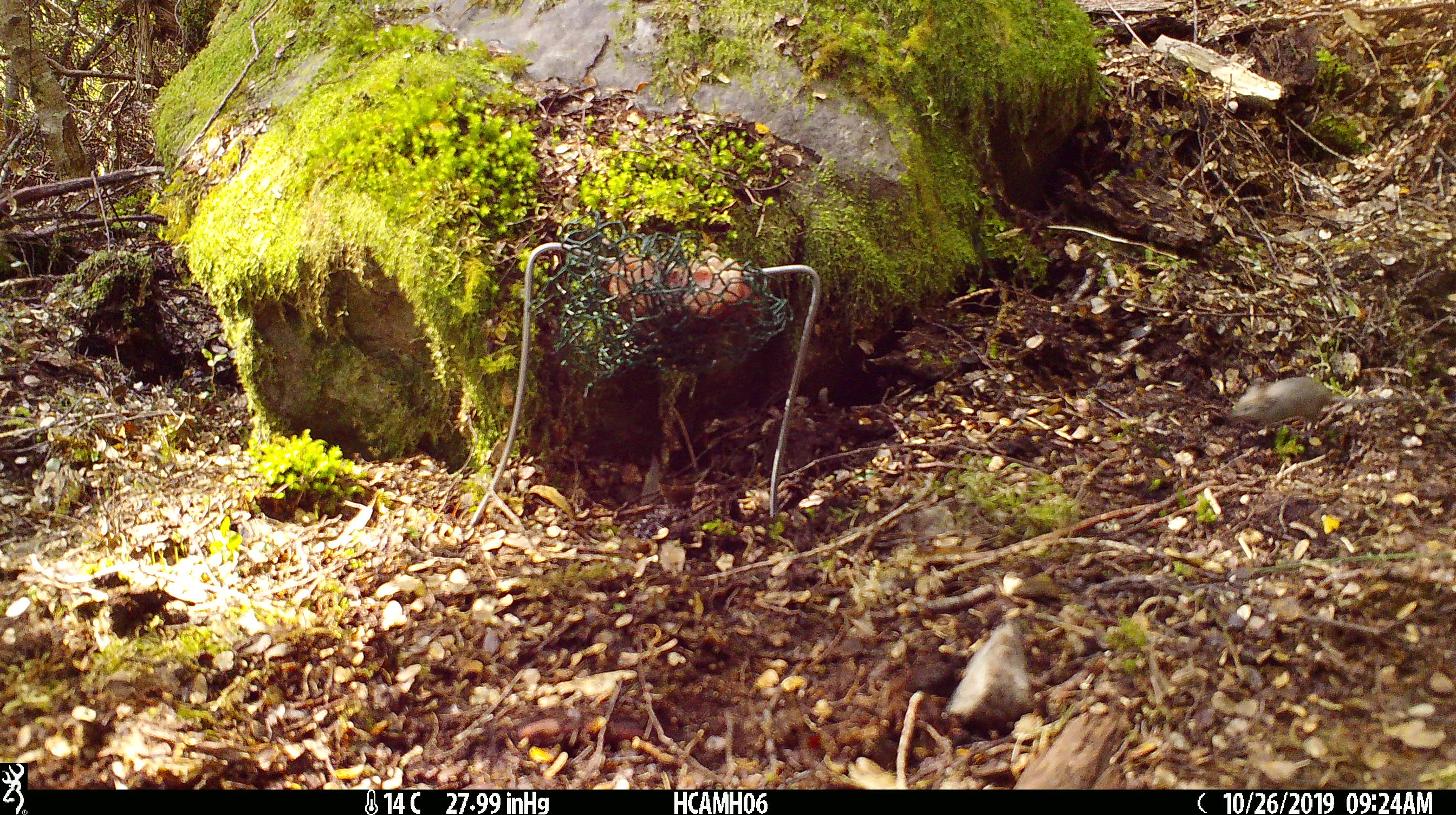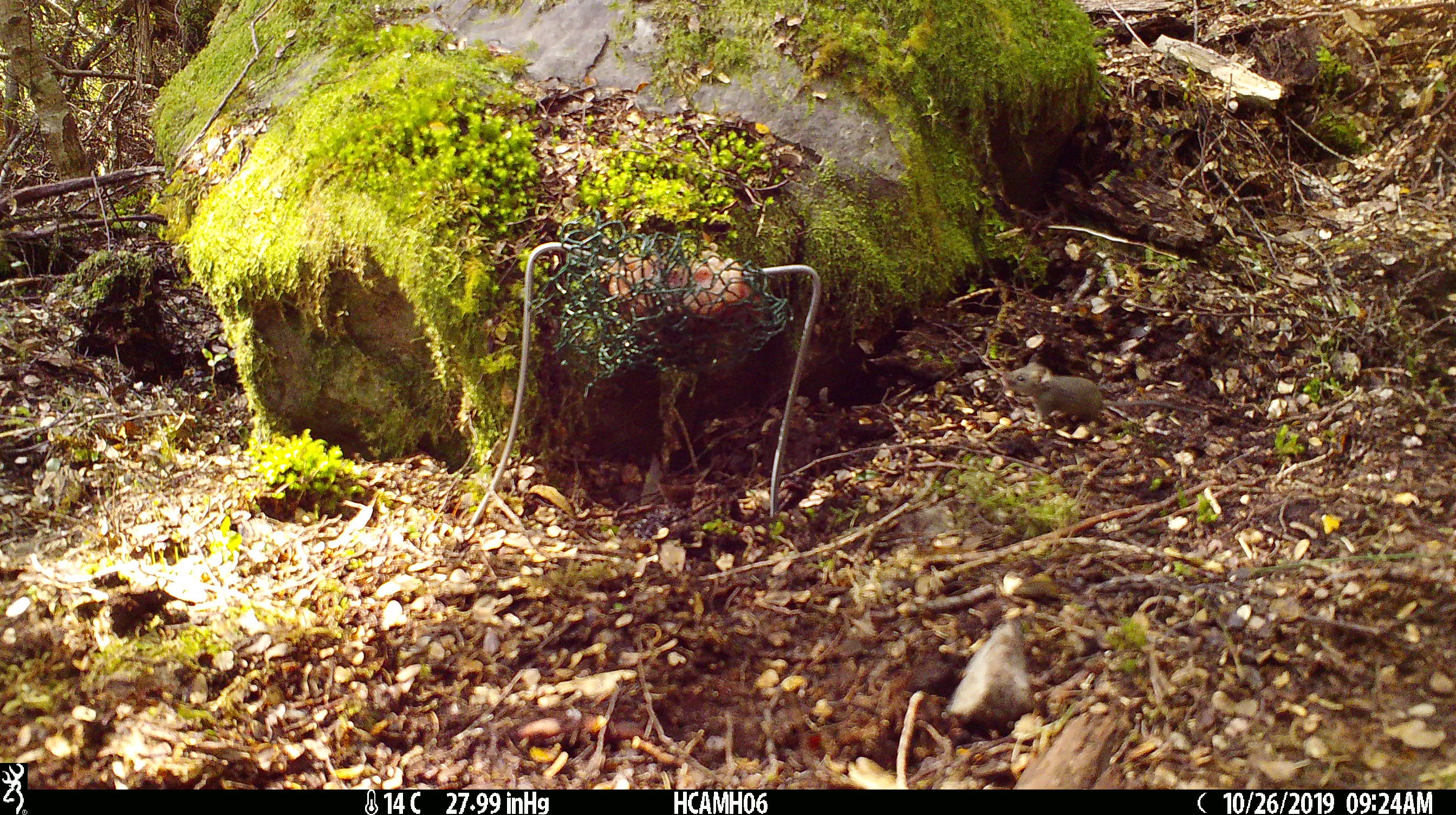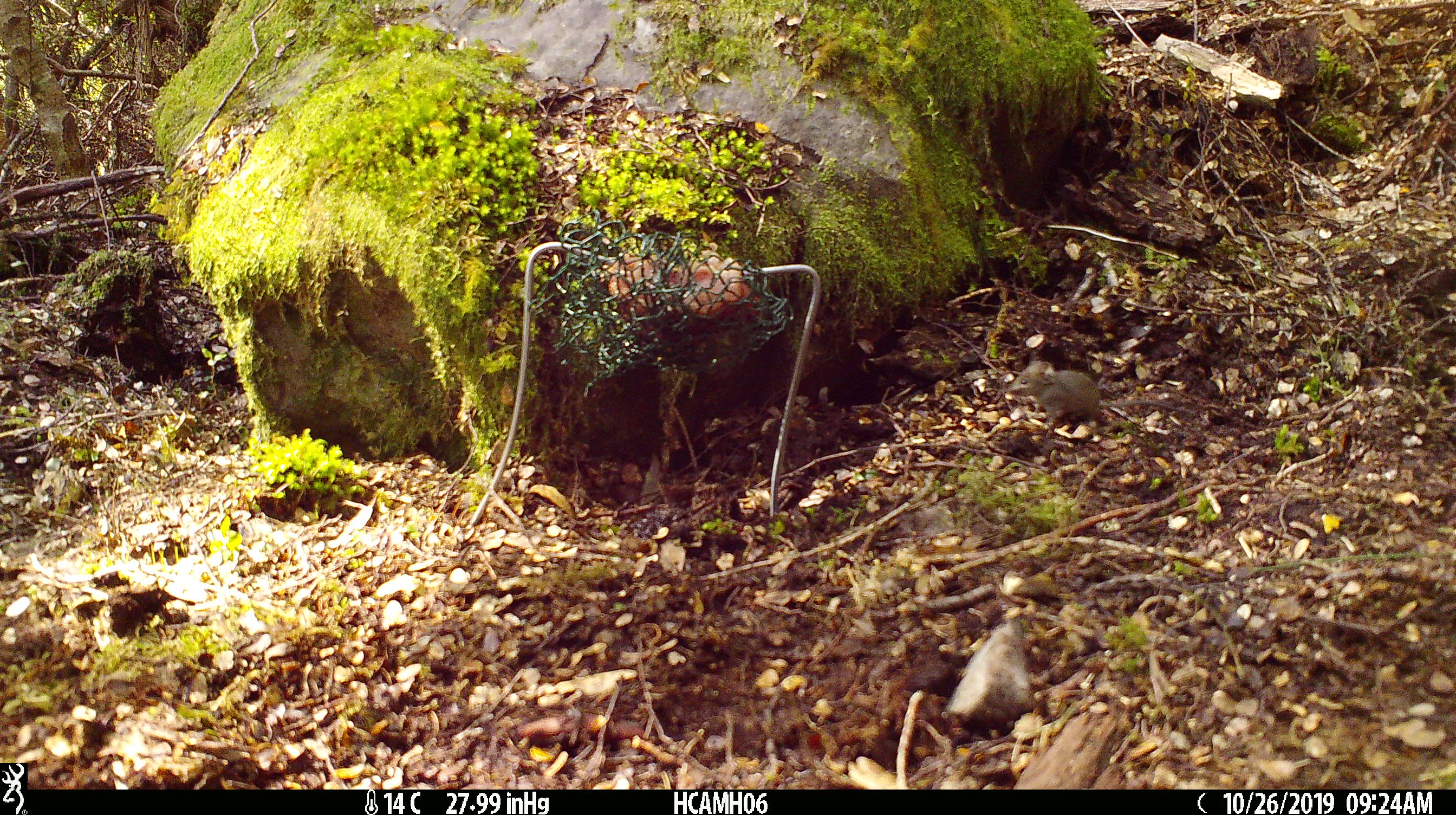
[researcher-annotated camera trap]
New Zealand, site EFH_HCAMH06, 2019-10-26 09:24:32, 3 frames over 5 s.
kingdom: Animalia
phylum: Chordata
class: Mammalia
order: Rodentia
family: Muridae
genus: Mus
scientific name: Mus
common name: mouse